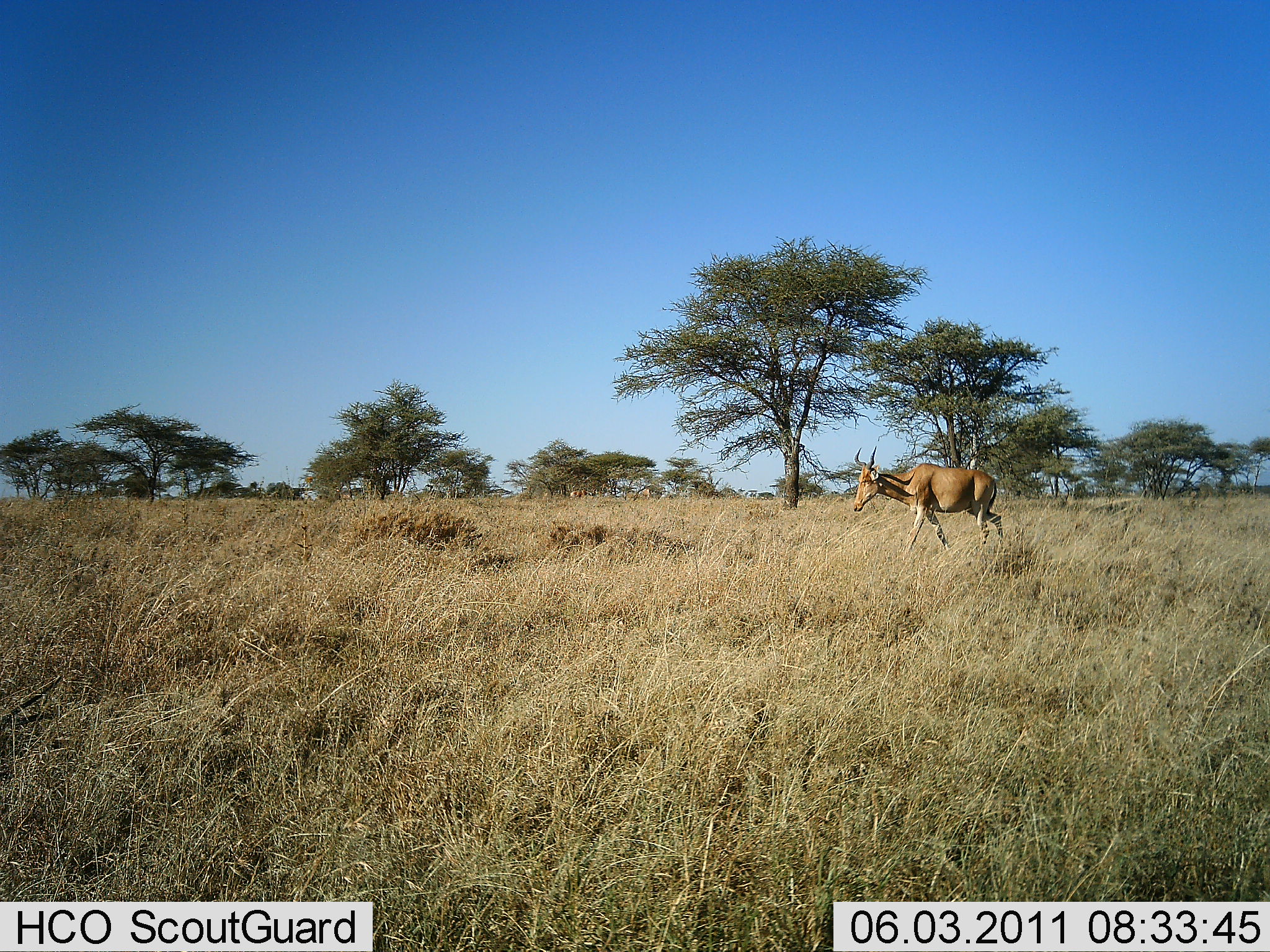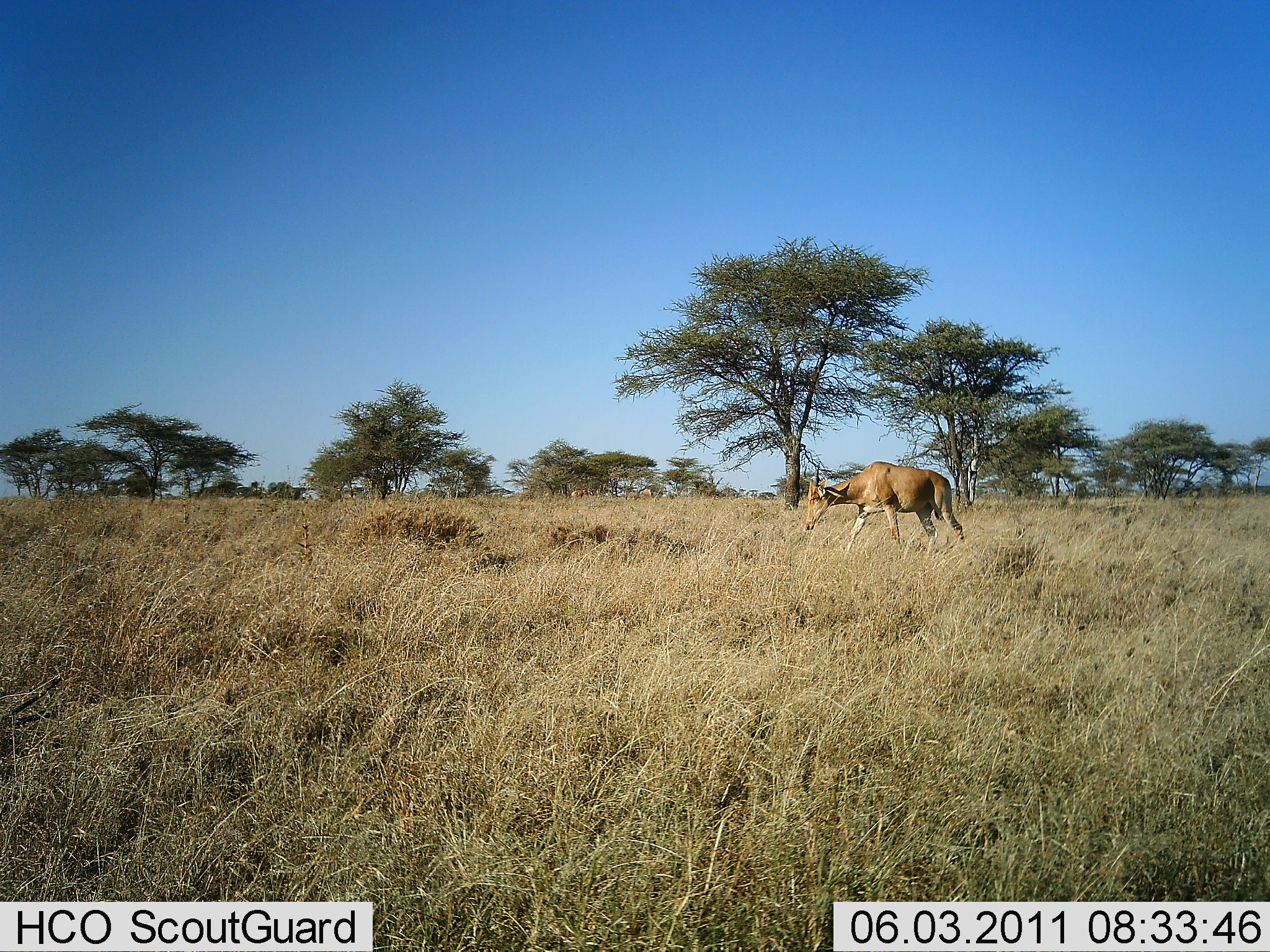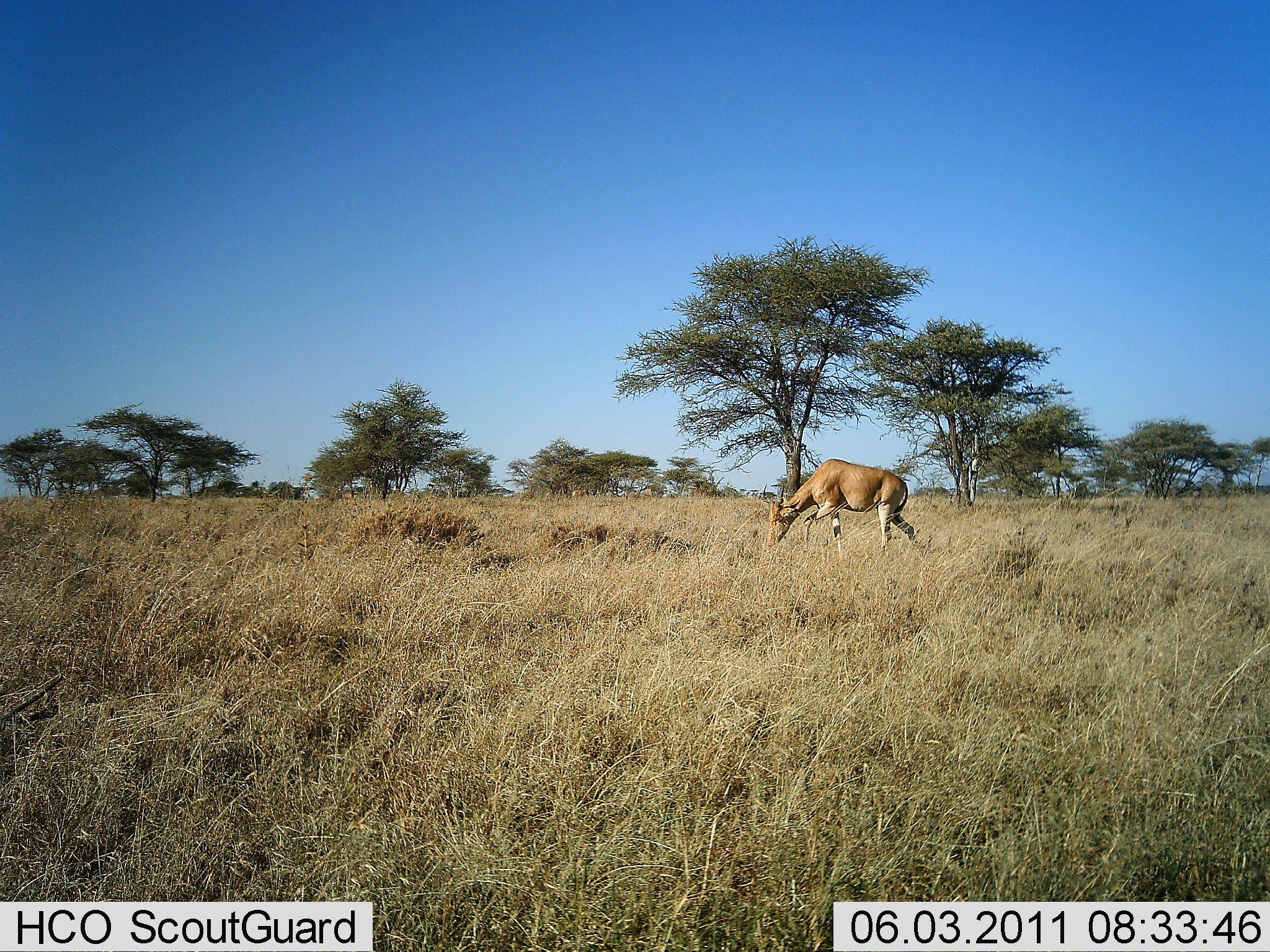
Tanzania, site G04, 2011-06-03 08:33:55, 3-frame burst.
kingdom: Animalia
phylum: Chordata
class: Mammalia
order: Artiodactyla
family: Bovidae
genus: Alcelaphus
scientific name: Alcelaphus buselaphus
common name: hartebeest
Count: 1.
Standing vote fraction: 20%.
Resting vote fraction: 0%.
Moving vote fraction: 60%.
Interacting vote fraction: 0%.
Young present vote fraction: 0%.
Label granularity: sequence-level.